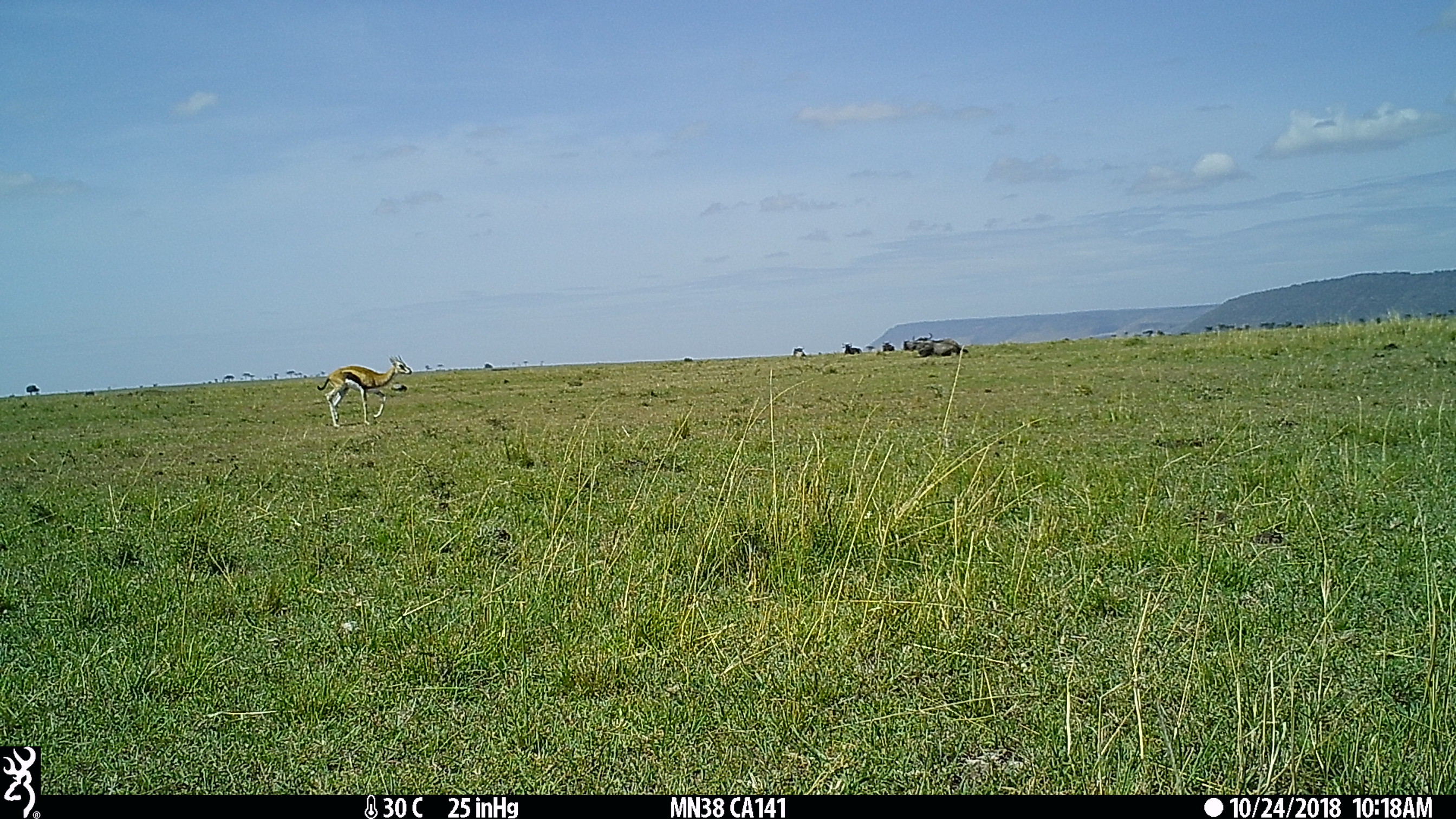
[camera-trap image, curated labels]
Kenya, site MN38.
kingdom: Animalia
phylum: Chordata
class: Mammalia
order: Artiodactyla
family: Bovidae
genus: Eudorcas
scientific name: Eudorcas thomsonii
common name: thomon's gazelle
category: gazelle thomsons